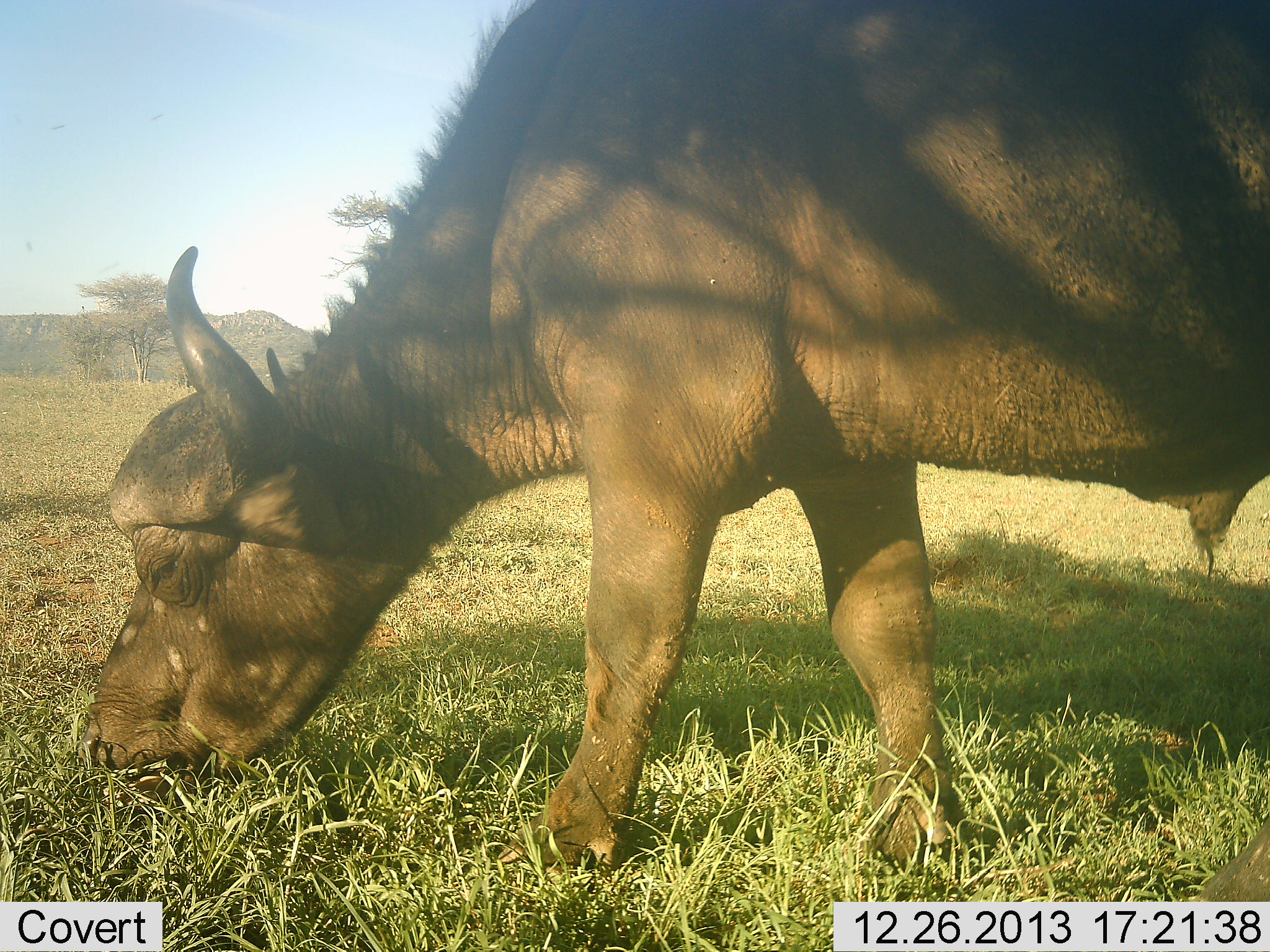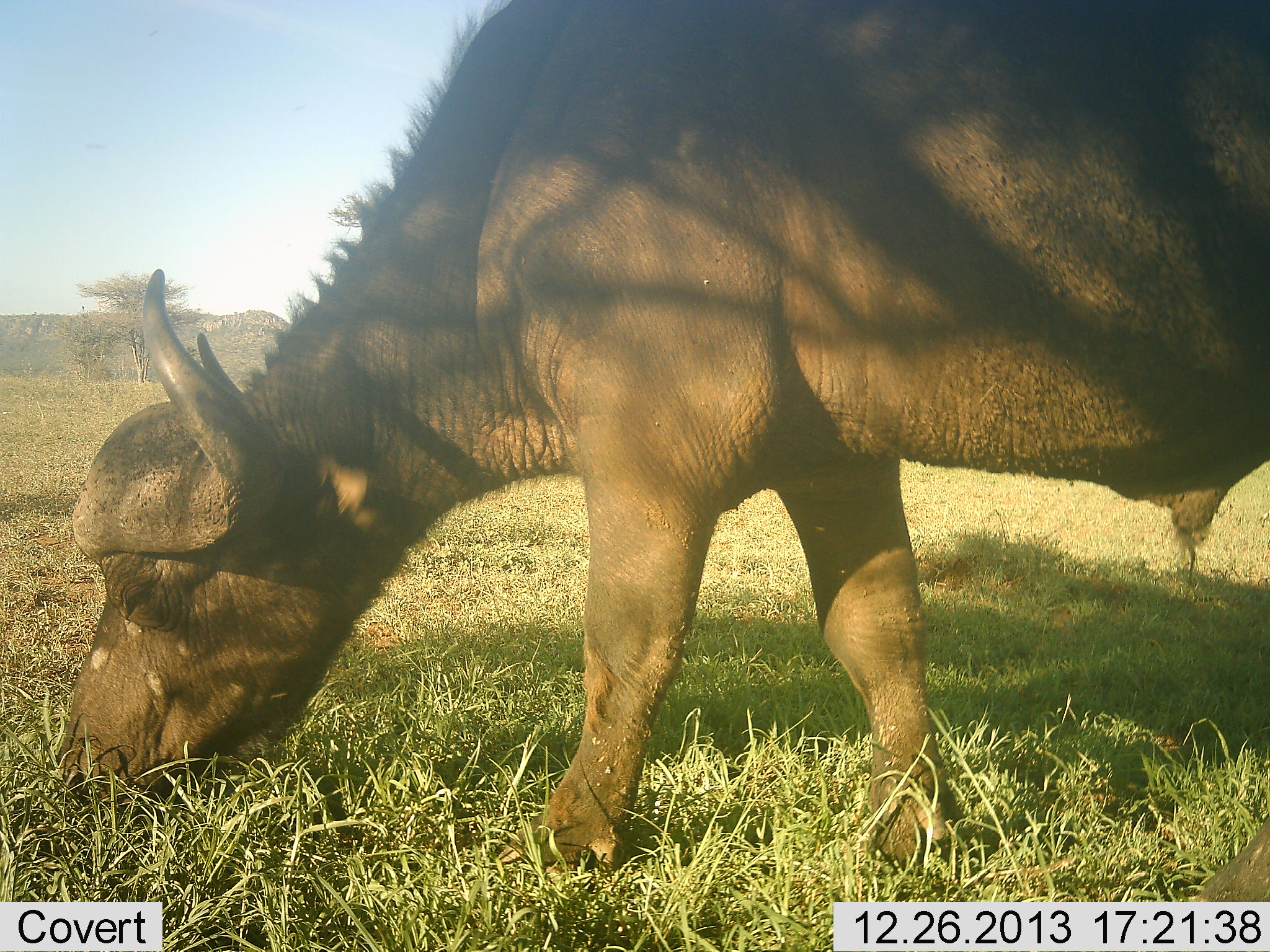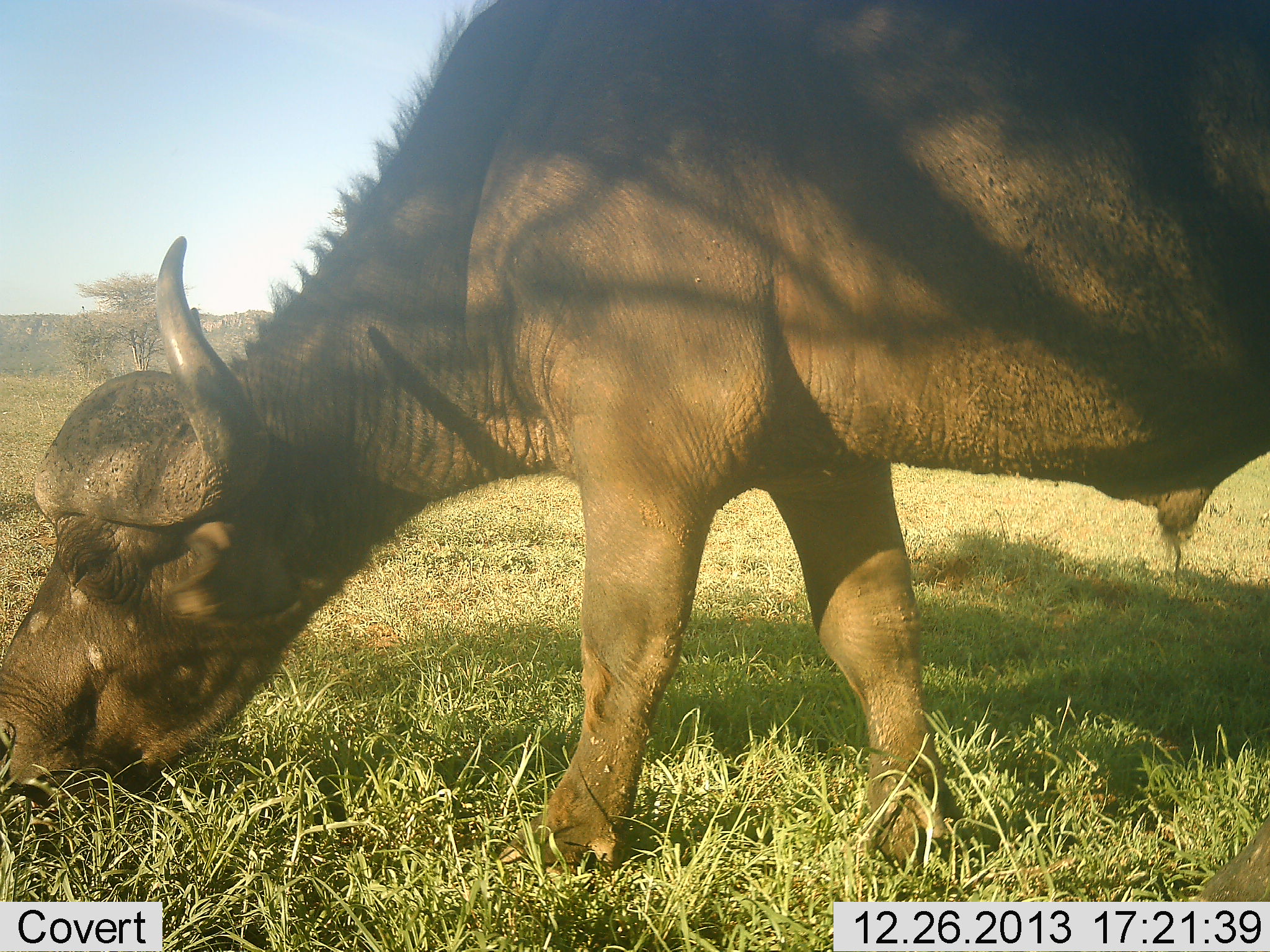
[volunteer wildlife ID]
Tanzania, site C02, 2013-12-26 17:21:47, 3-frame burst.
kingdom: Animalia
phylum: Chordata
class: Mammalia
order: Artiodactyla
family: Bovidae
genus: Syncerus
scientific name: Syncerus caffer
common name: cape buffalo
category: buffalo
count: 1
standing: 20%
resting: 0%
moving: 10%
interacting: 0%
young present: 0%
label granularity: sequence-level